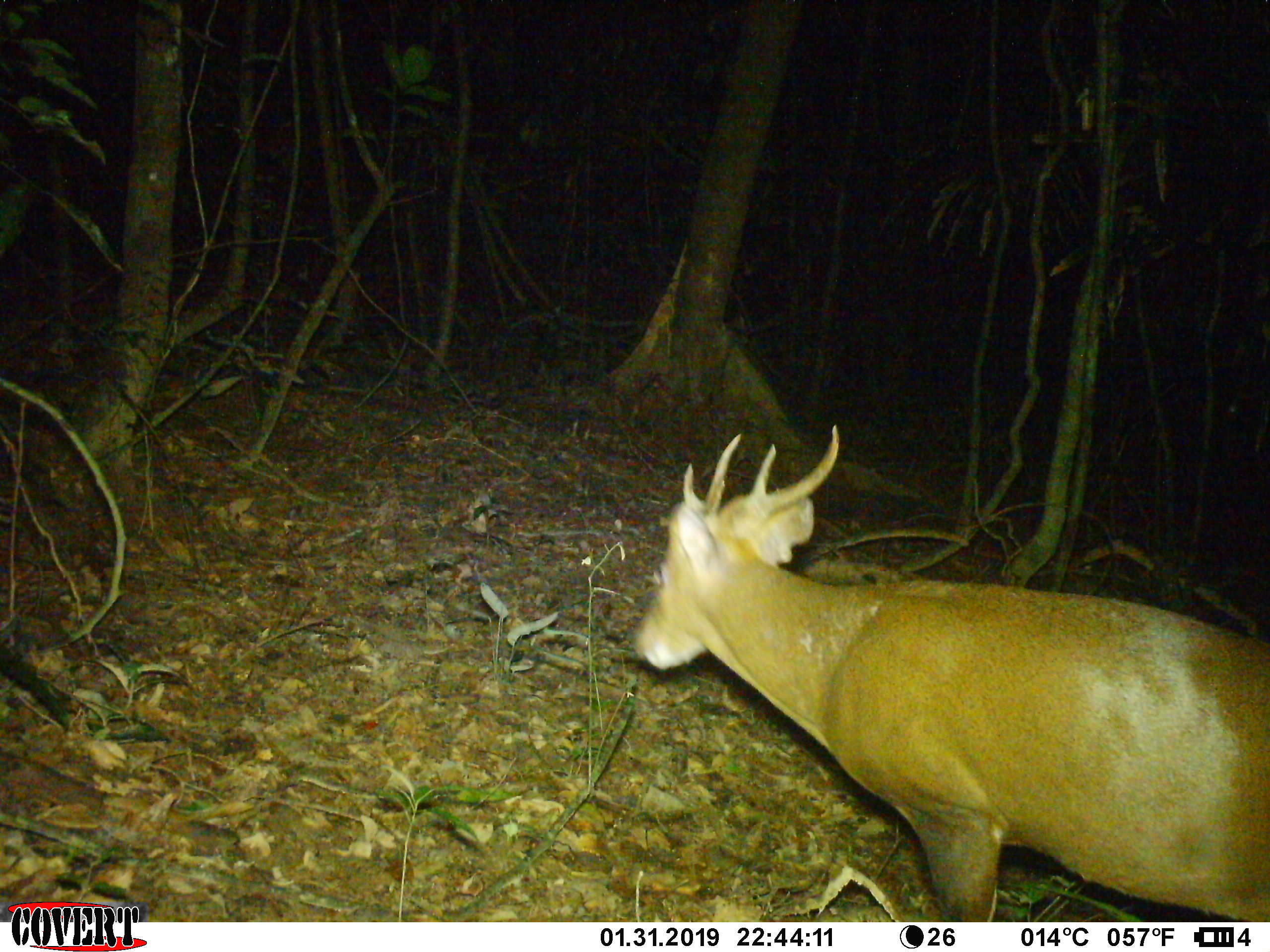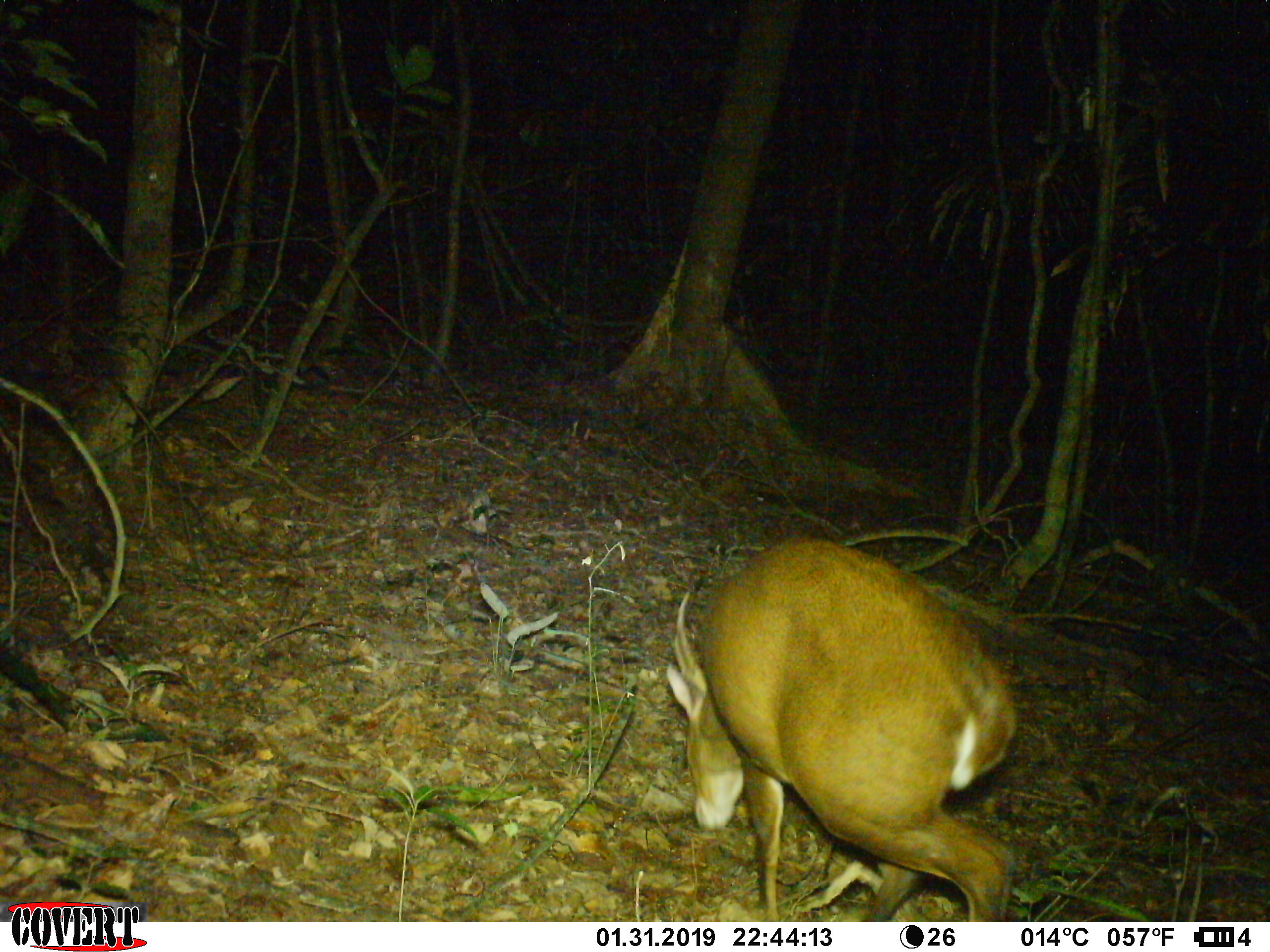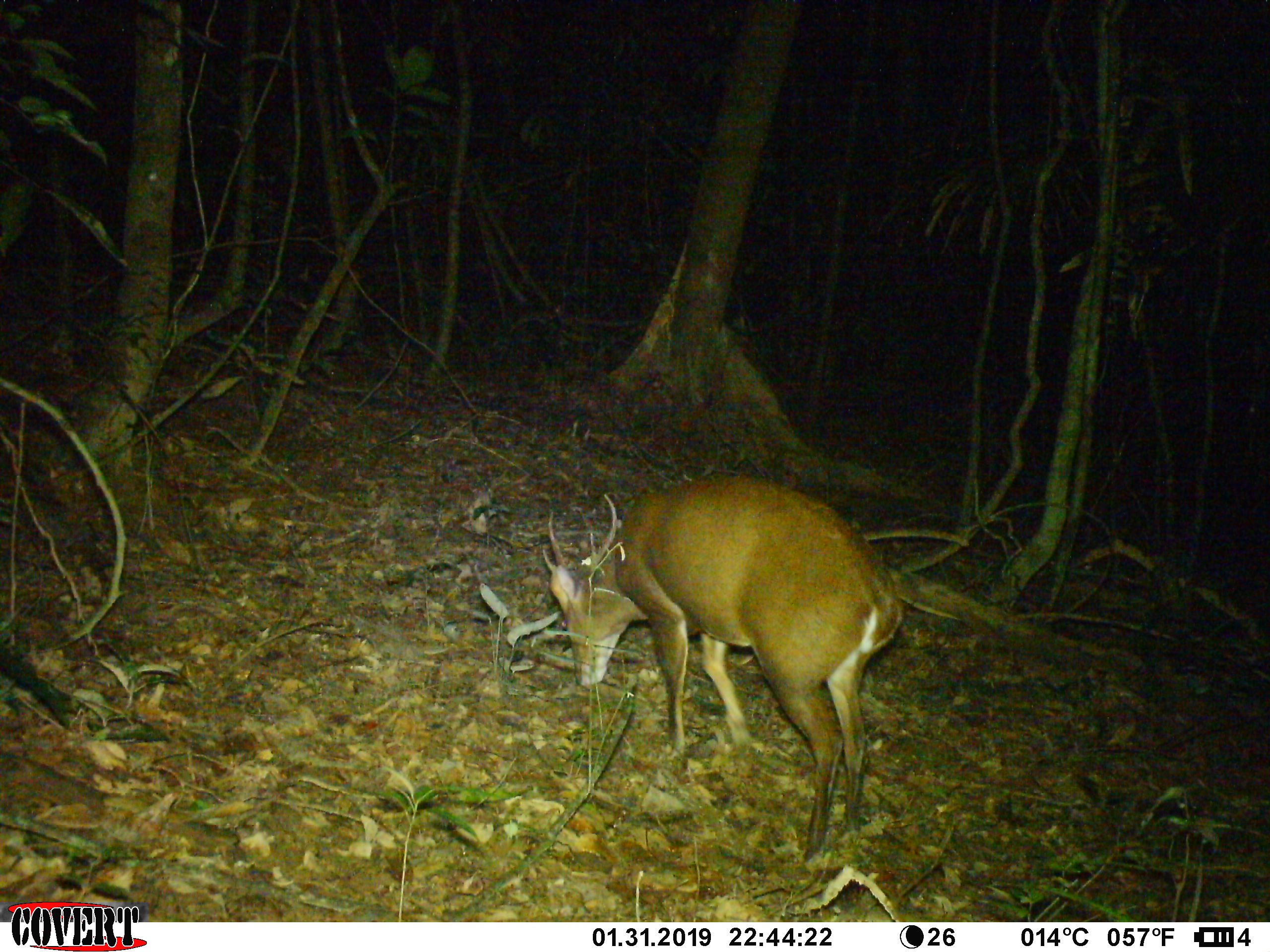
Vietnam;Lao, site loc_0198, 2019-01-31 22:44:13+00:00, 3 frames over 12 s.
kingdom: Animalia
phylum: Chordata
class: Mammalia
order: Artiodactyla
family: Cervidae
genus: Muntiacus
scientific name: Muntiacus vuquangensis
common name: large-antlered muntjac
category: large antlered muntjac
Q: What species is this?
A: Large antlered muntjac (large-antlered muntjac) (Muntiacus vuquangensis).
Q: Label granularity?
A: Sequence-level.